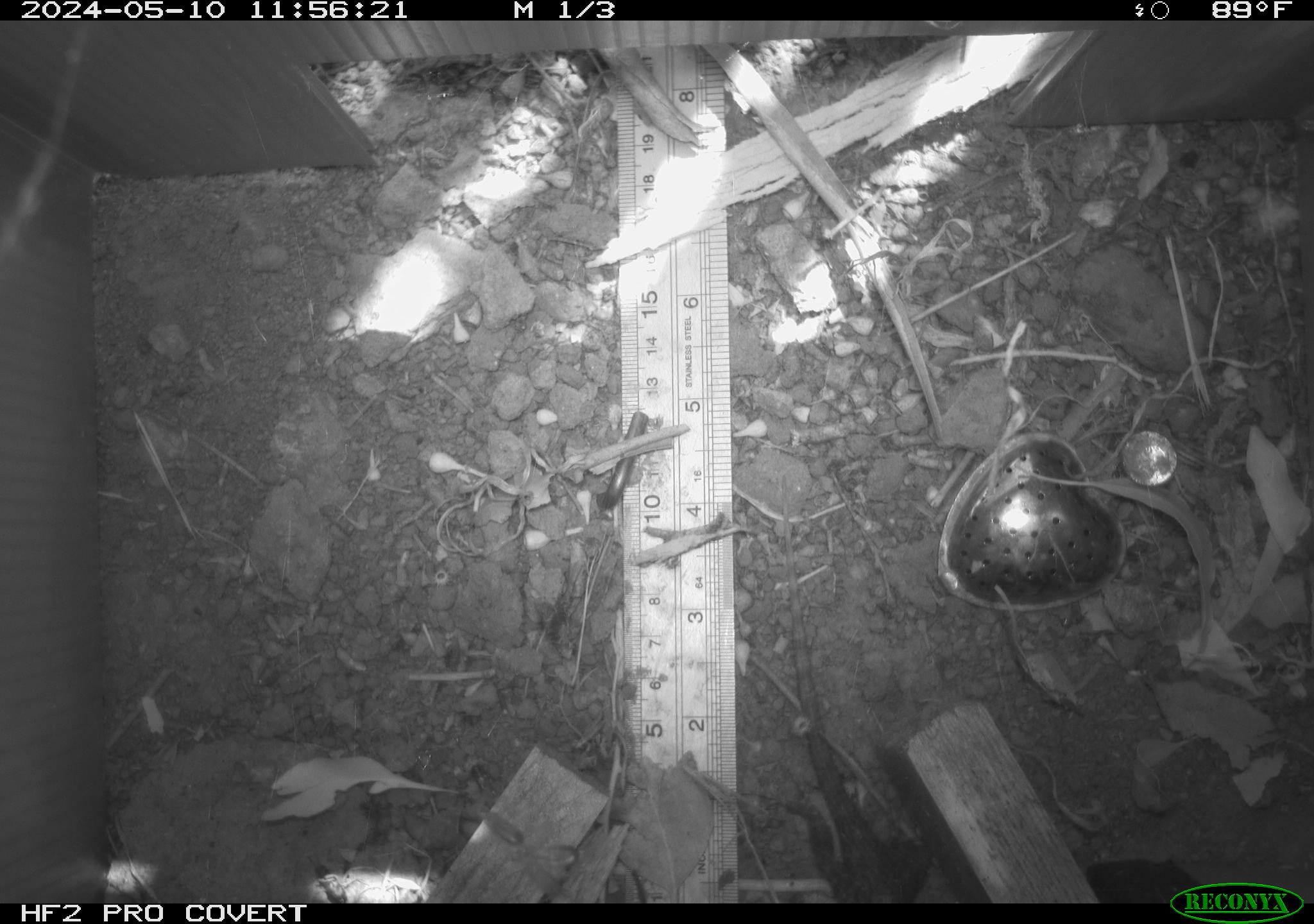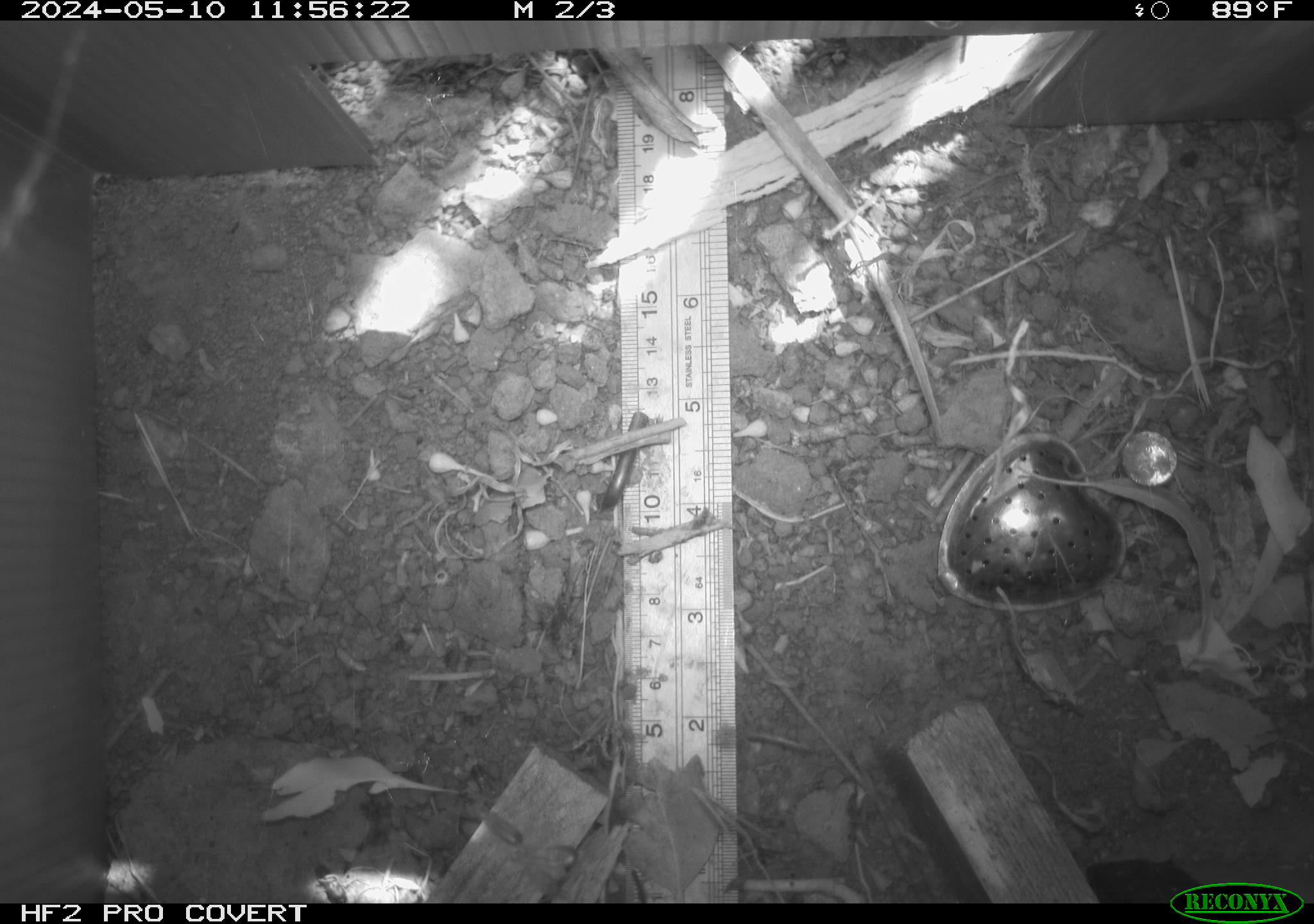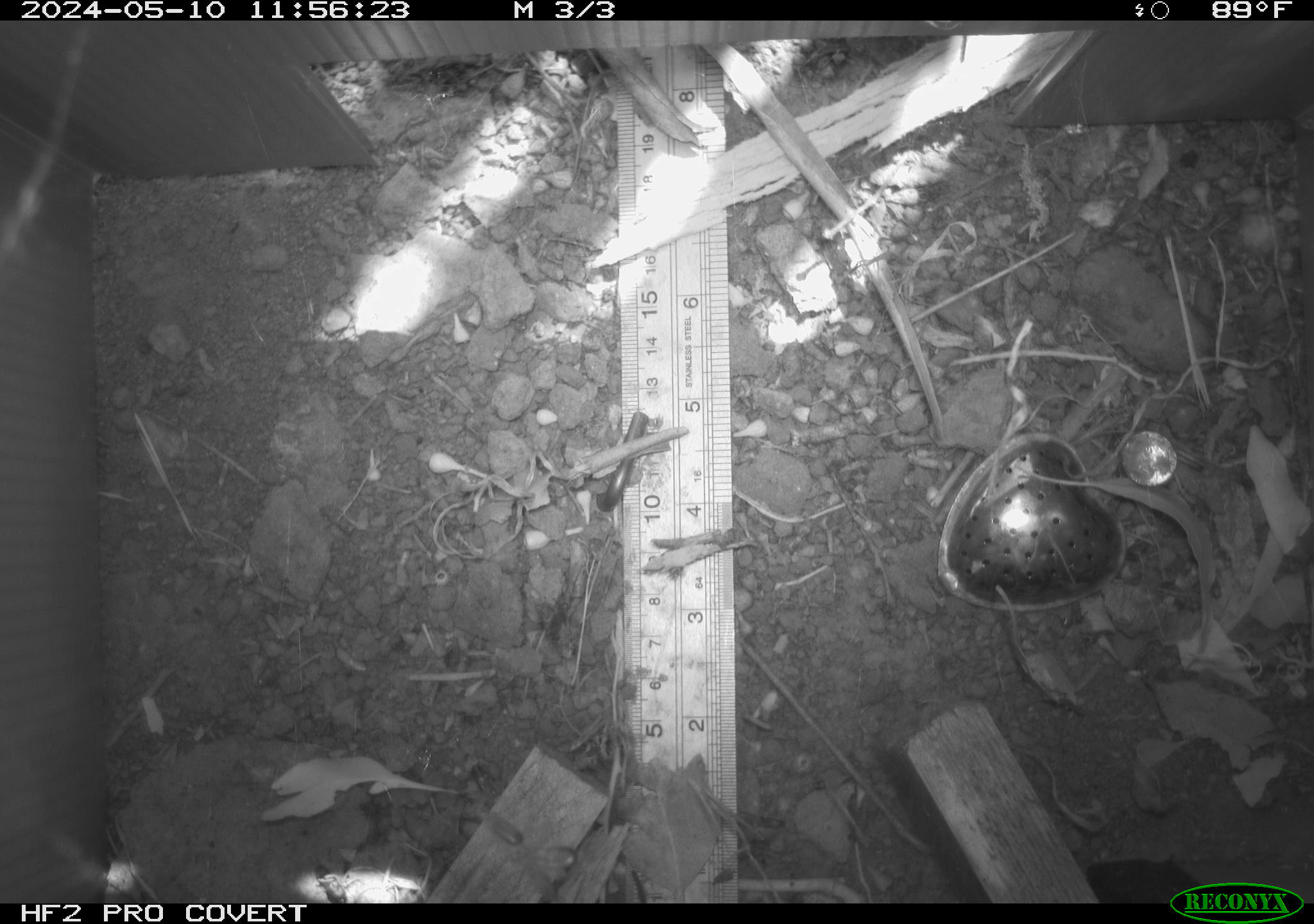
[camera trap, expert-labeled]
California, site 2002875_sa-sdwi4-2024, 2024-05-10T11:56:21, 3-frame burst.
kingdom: Animalia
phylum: Chordata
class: Reptilia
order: Squamata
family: Phrynosomatidae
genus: Sceloporus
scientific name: Sceloporus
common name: spiny lizards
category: sceloporus species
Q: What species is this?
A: Sceloporus species (spiny lizards) (Sceloporus).